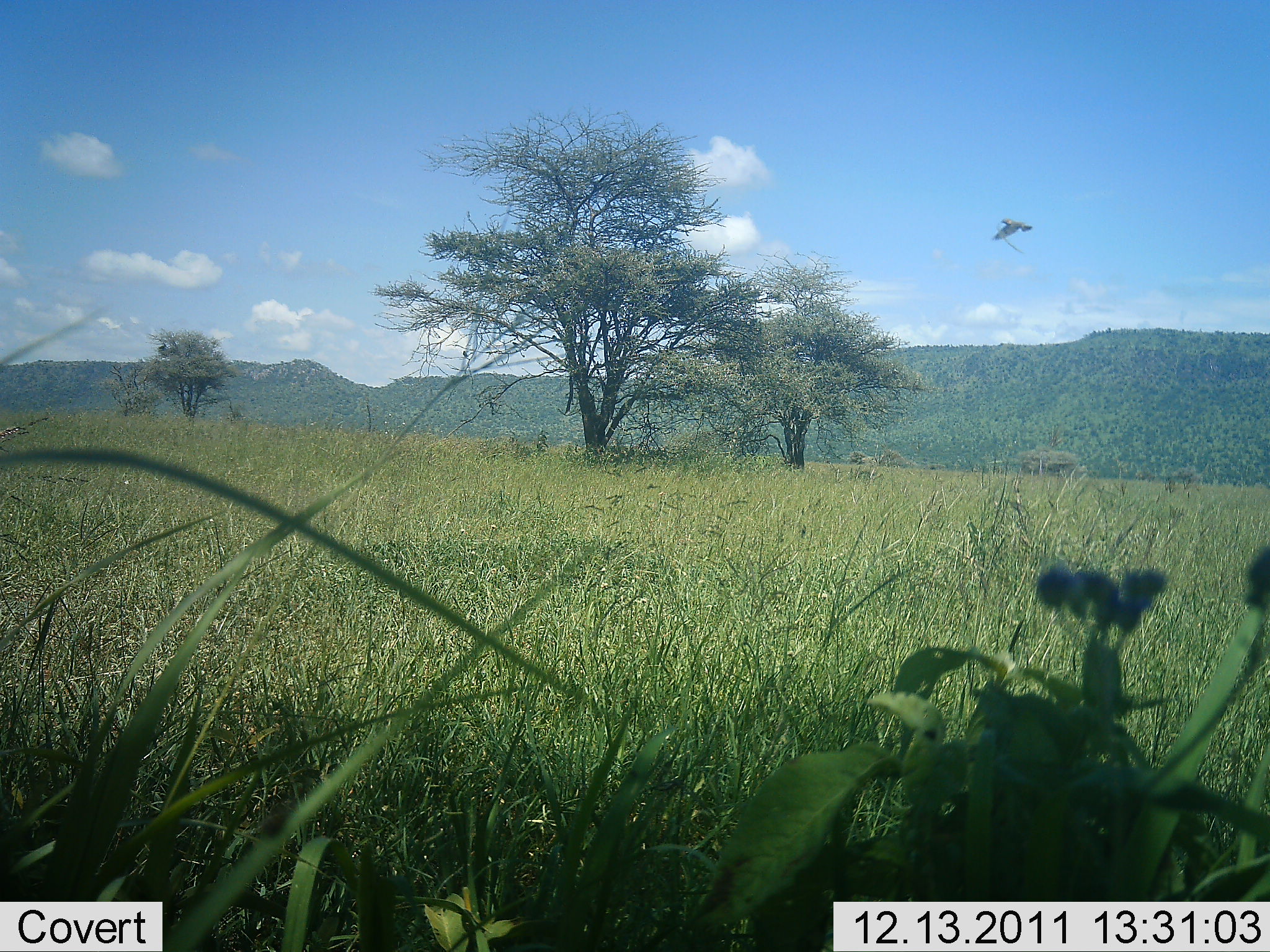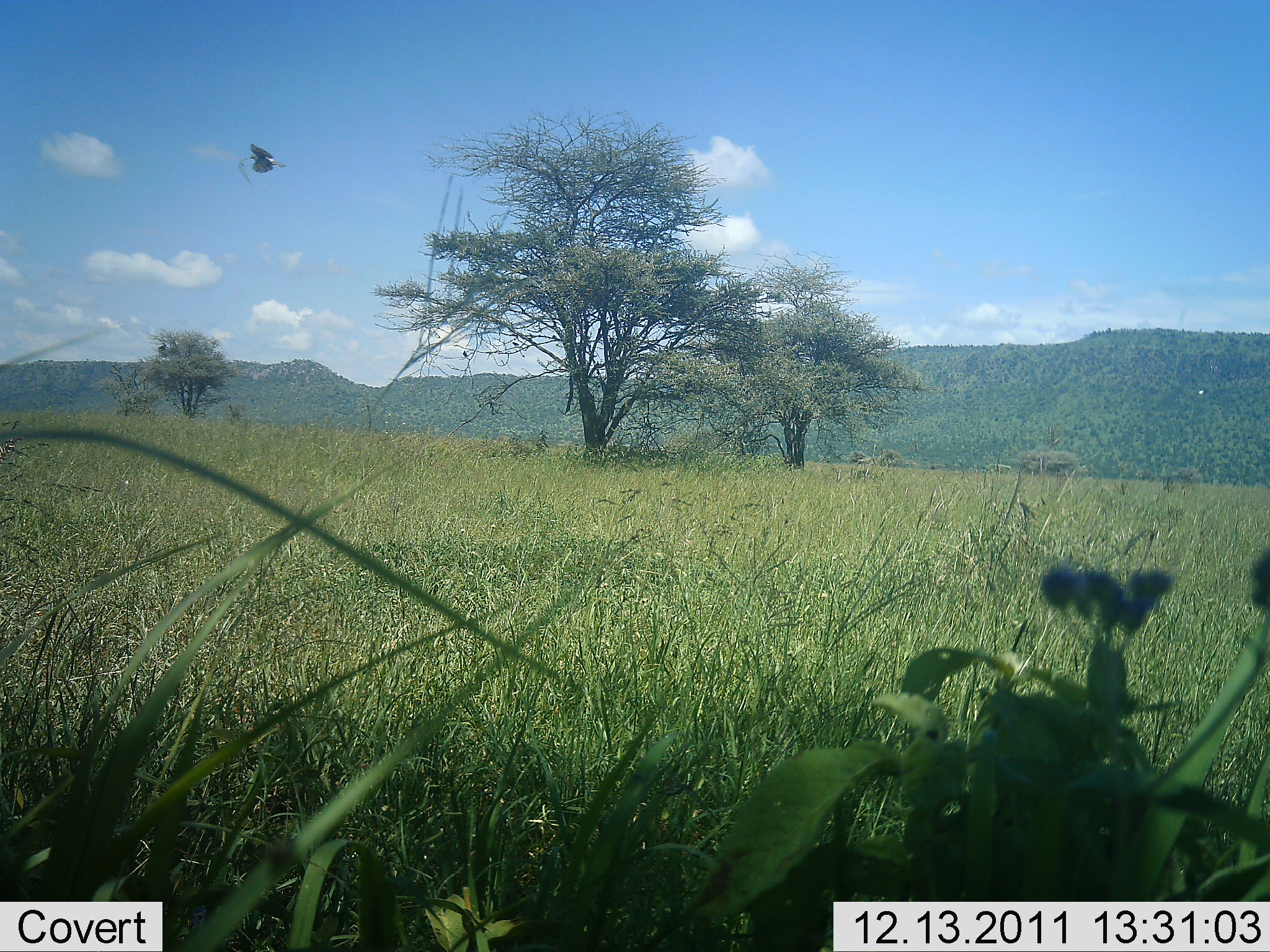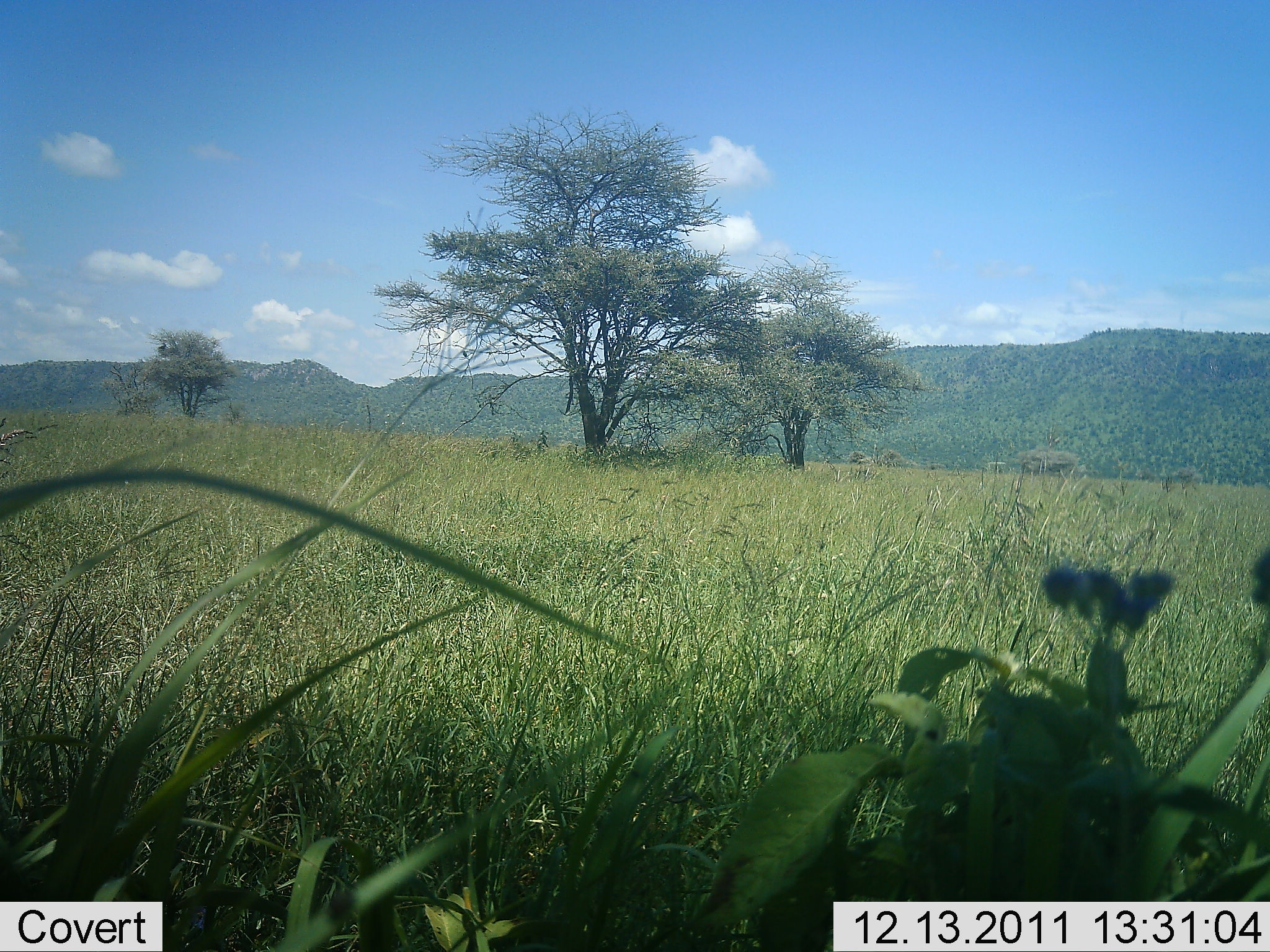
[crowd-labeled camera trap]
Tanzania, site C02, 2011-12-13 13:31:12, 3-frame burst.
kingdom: Animalia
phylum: Chordata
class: Aves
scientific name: Aves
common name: bird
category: otherbird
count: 1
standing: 0%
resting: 0%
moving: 100%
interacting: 0%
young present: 0%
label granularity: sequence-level